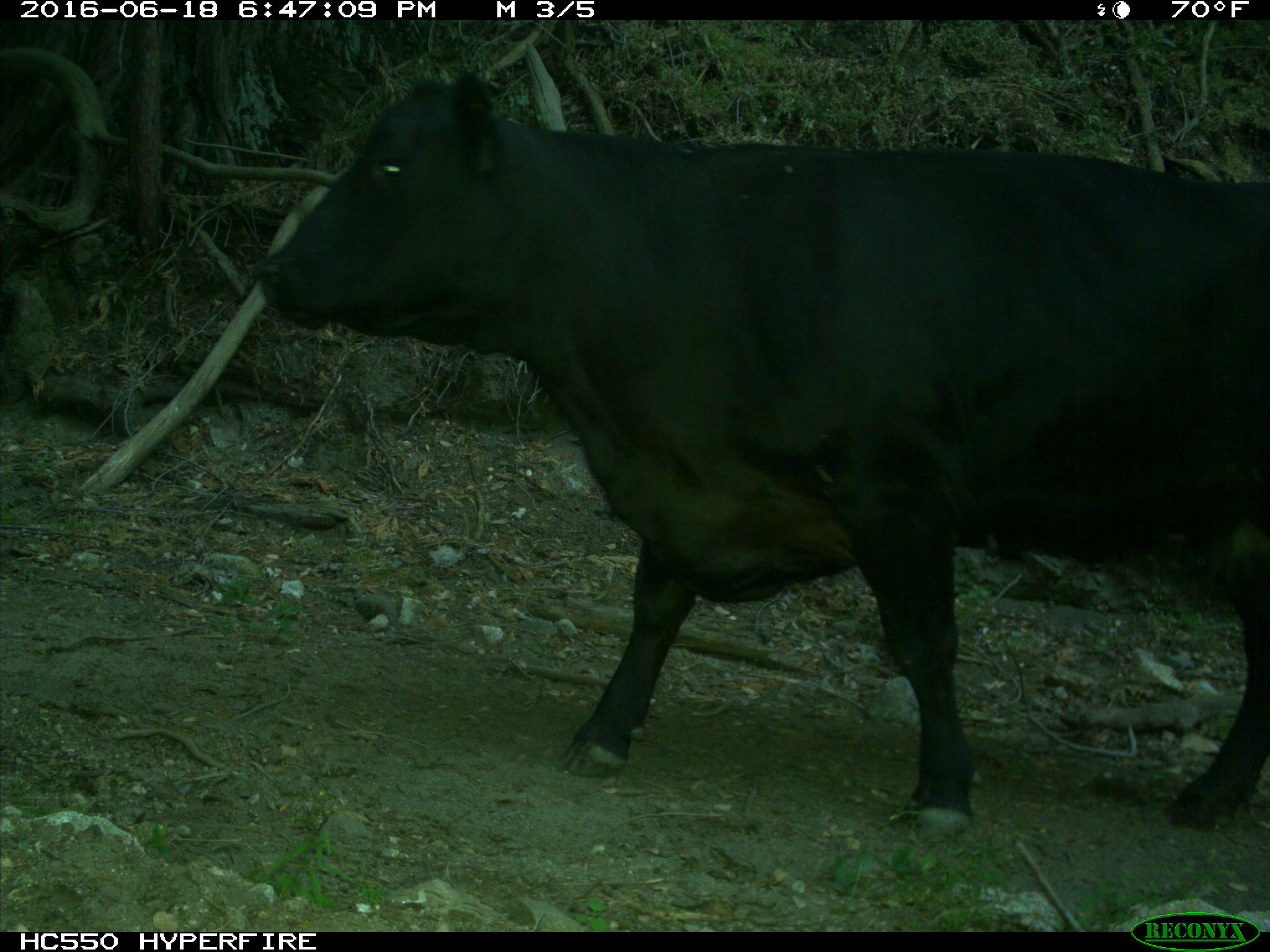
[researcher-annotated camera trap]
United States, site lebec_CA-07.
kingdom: Animalia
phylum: Chordata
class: Mammalia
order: Artiodactyla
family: Bovidae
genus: Bos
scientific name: Bos taurus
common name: domestic cow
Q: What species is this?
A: Bos taurus (domestic cow).